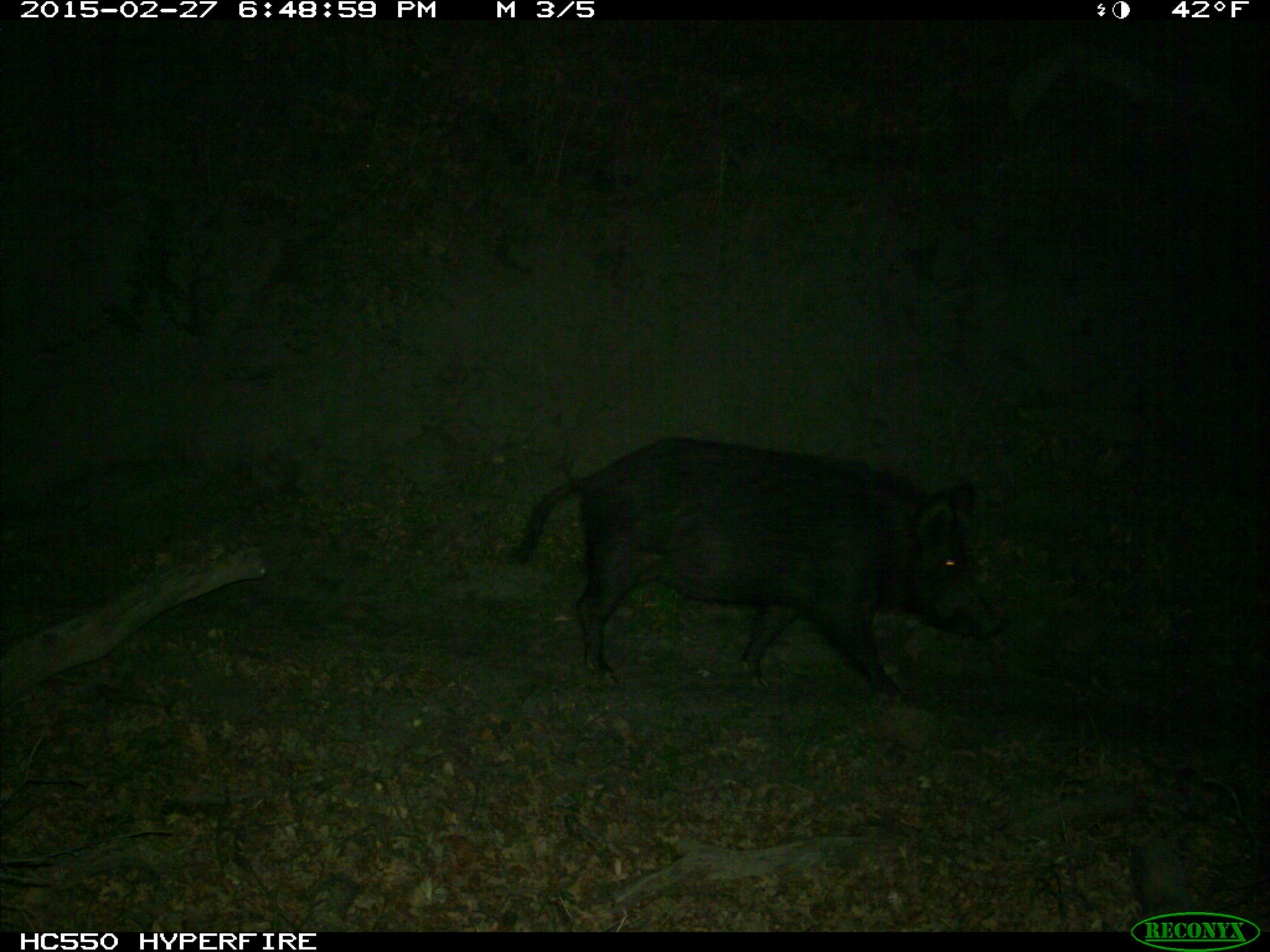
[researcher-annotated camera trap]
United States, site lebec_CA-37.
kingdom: Animalia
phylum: Chordata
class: Mammalia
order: Artiodactyla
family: Suidae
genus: Sus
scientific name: Sus scrofa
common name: wild boar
Sus scrofa (wild boar).